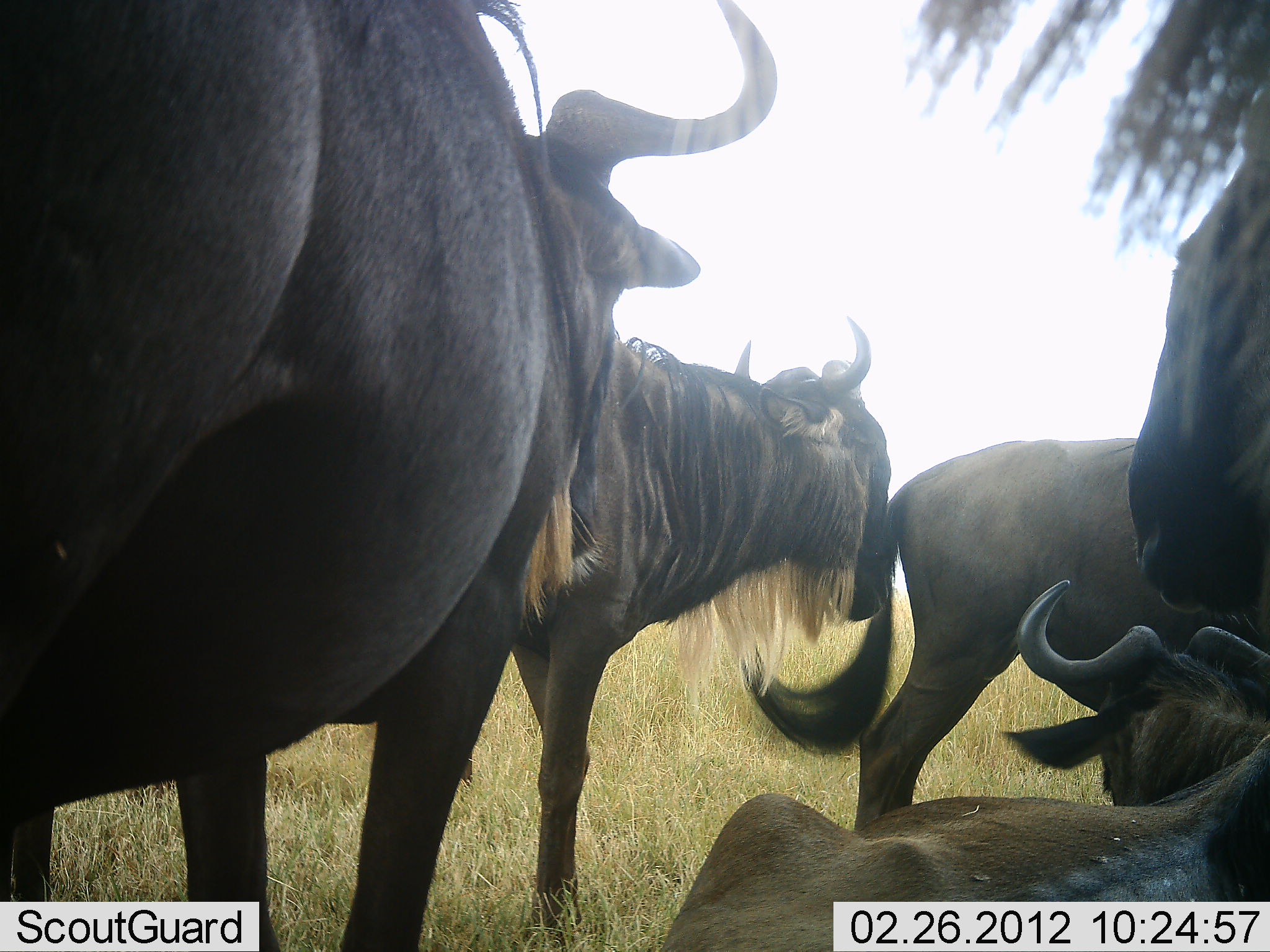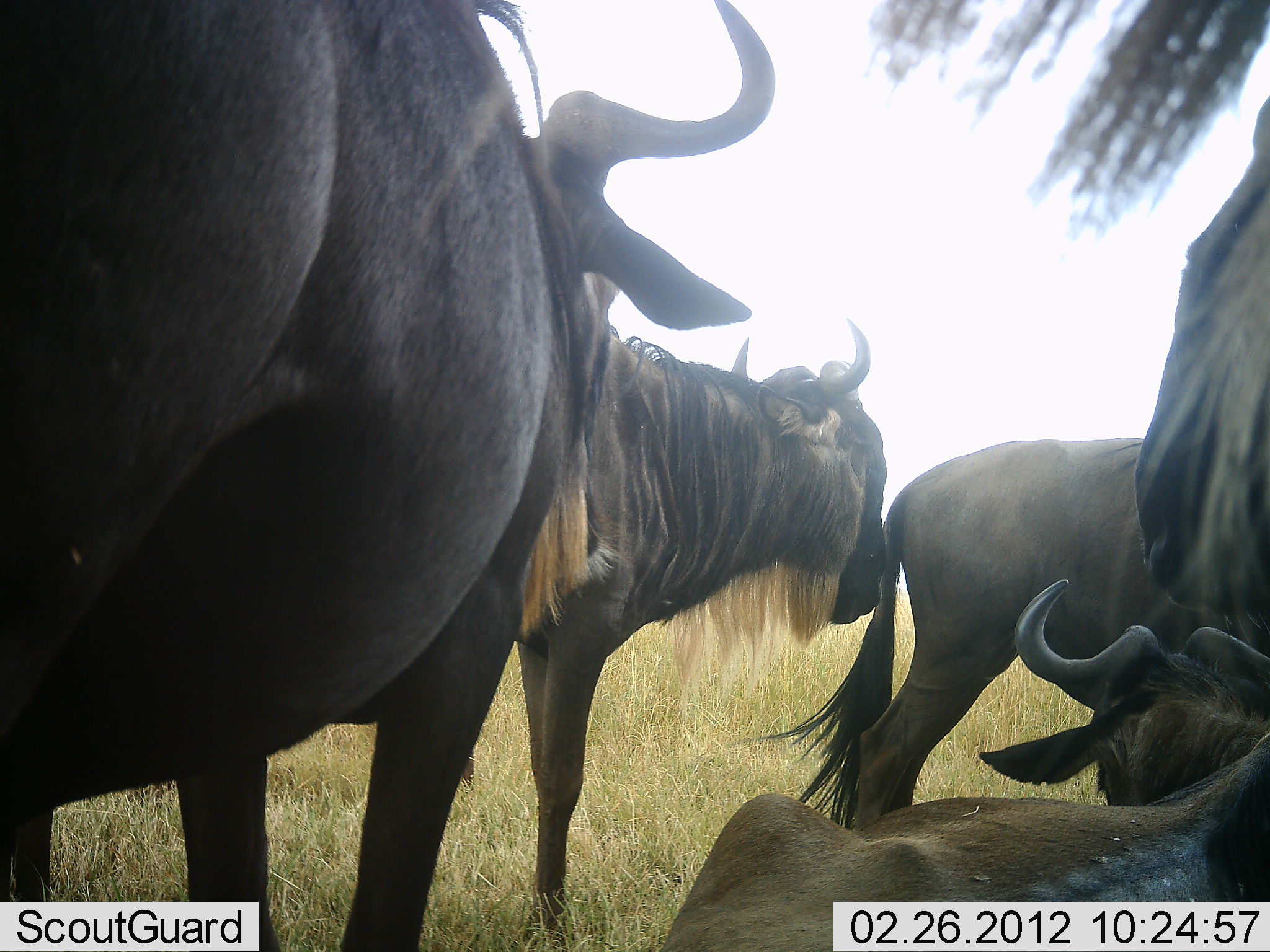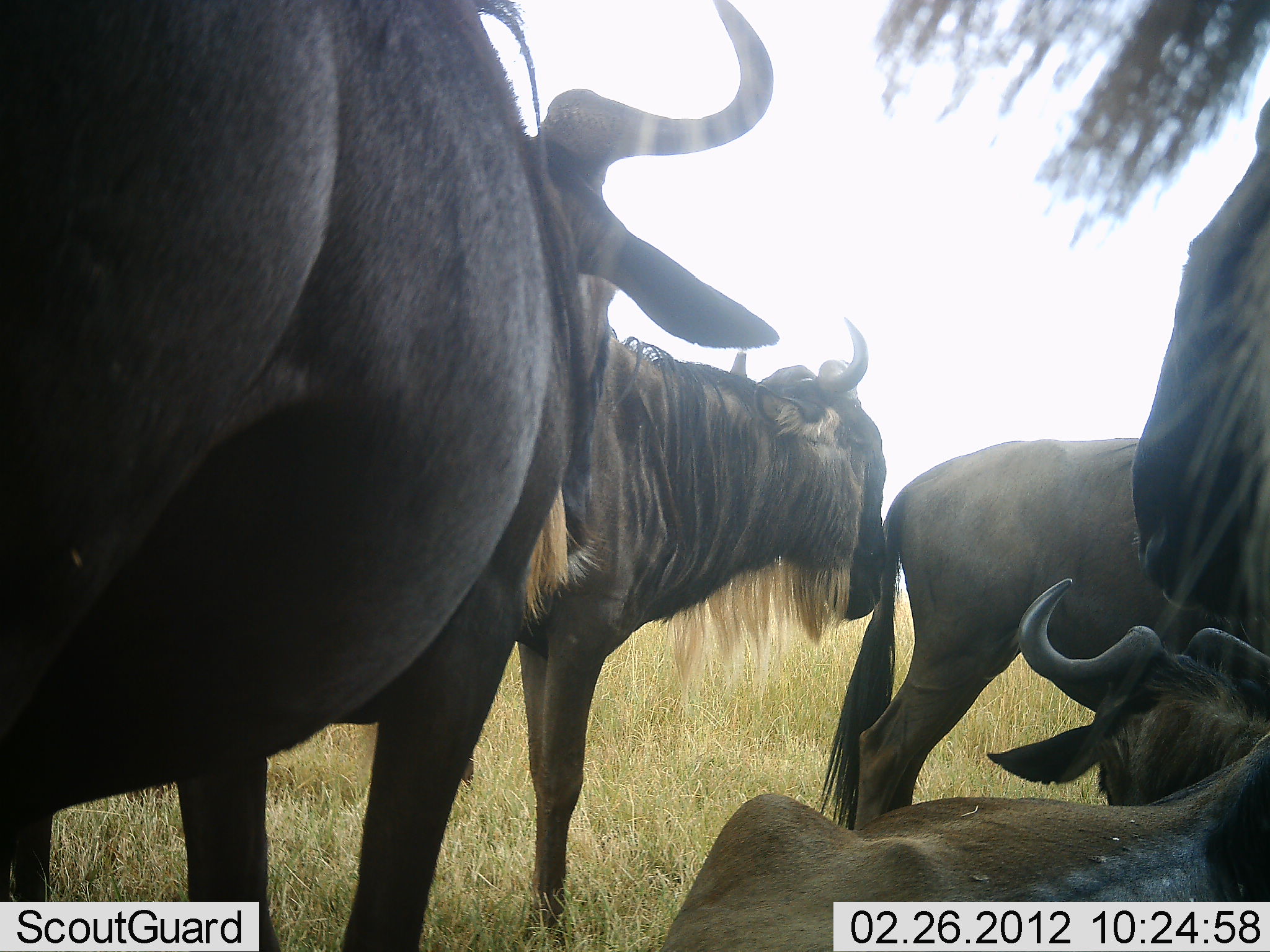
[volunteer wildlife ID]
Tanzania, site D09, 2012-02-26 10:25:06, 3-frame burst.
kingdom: Animalia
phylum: Chordata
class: Mammalia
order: Artiodactyla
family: Bovidae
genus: Connochaetes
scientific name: Connochaetes taurinus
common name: blue wildebeest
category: wildebeest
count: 5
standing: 82%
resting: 77%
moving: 5%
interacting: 9%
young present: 5%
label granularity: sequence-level